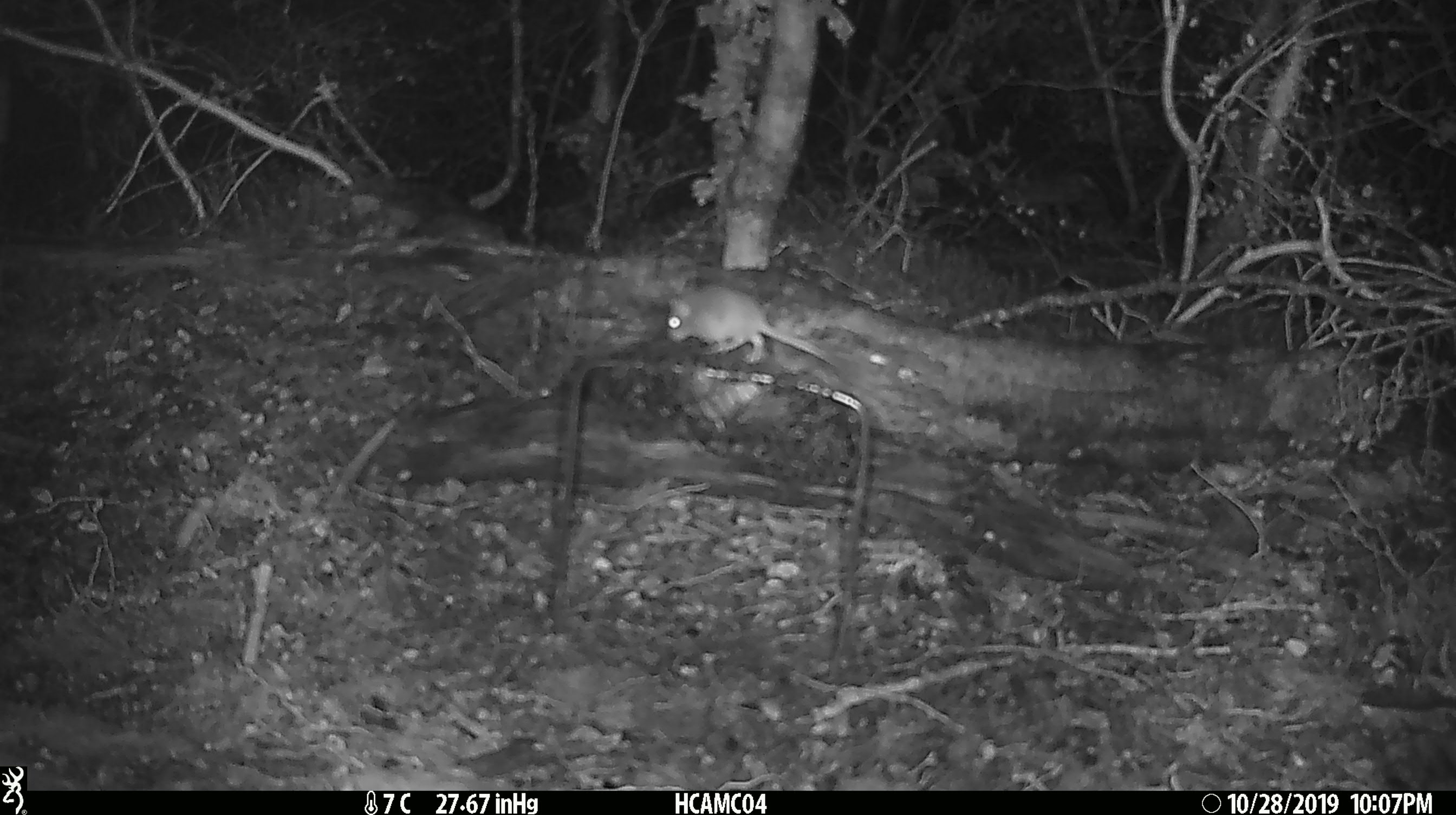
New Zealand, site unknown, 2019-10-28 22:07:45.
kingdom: Animalia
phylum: Chordata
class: Mammalia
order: Rodentia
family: Muridae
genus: Mus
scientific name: Mus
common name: mouse